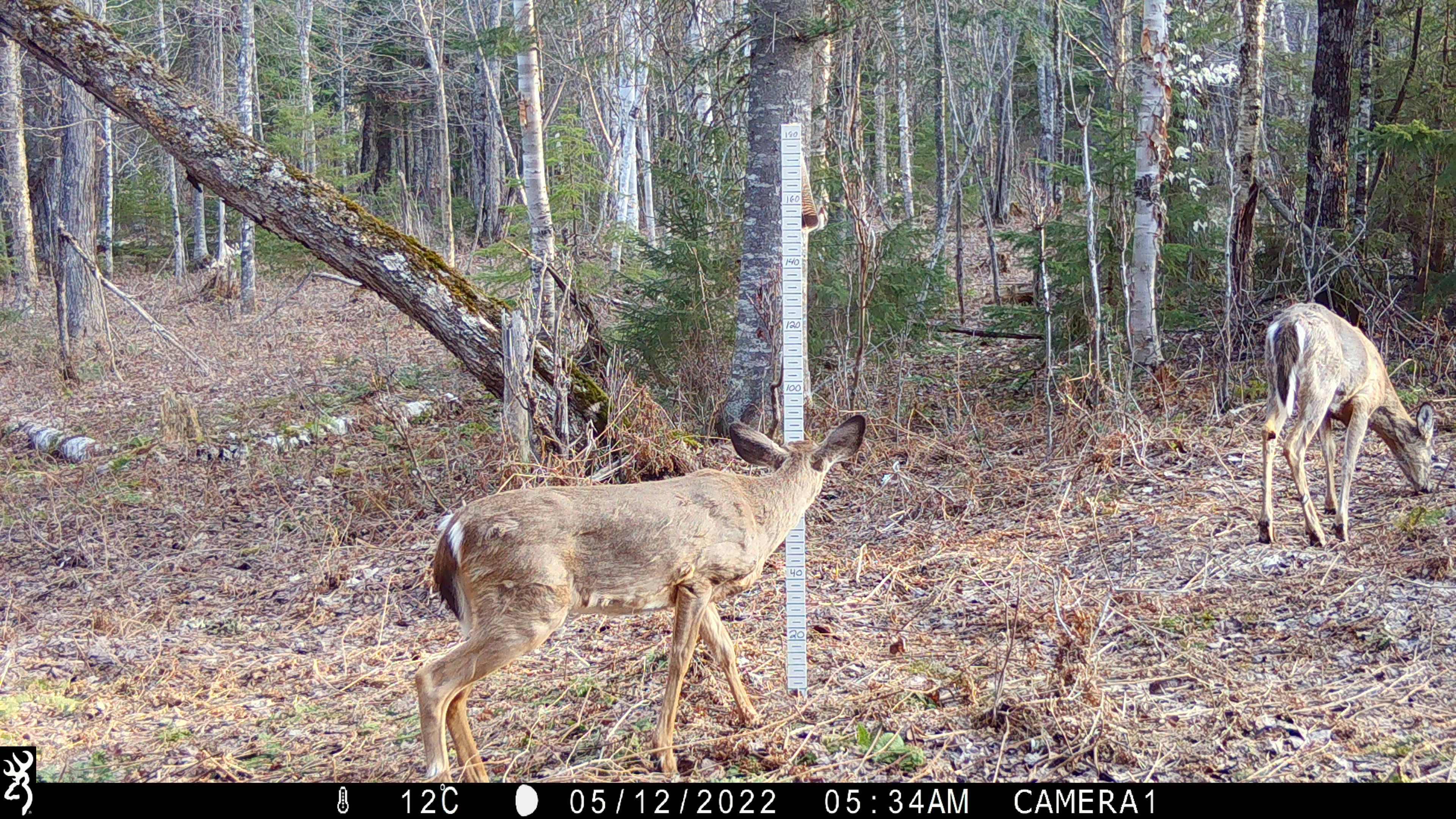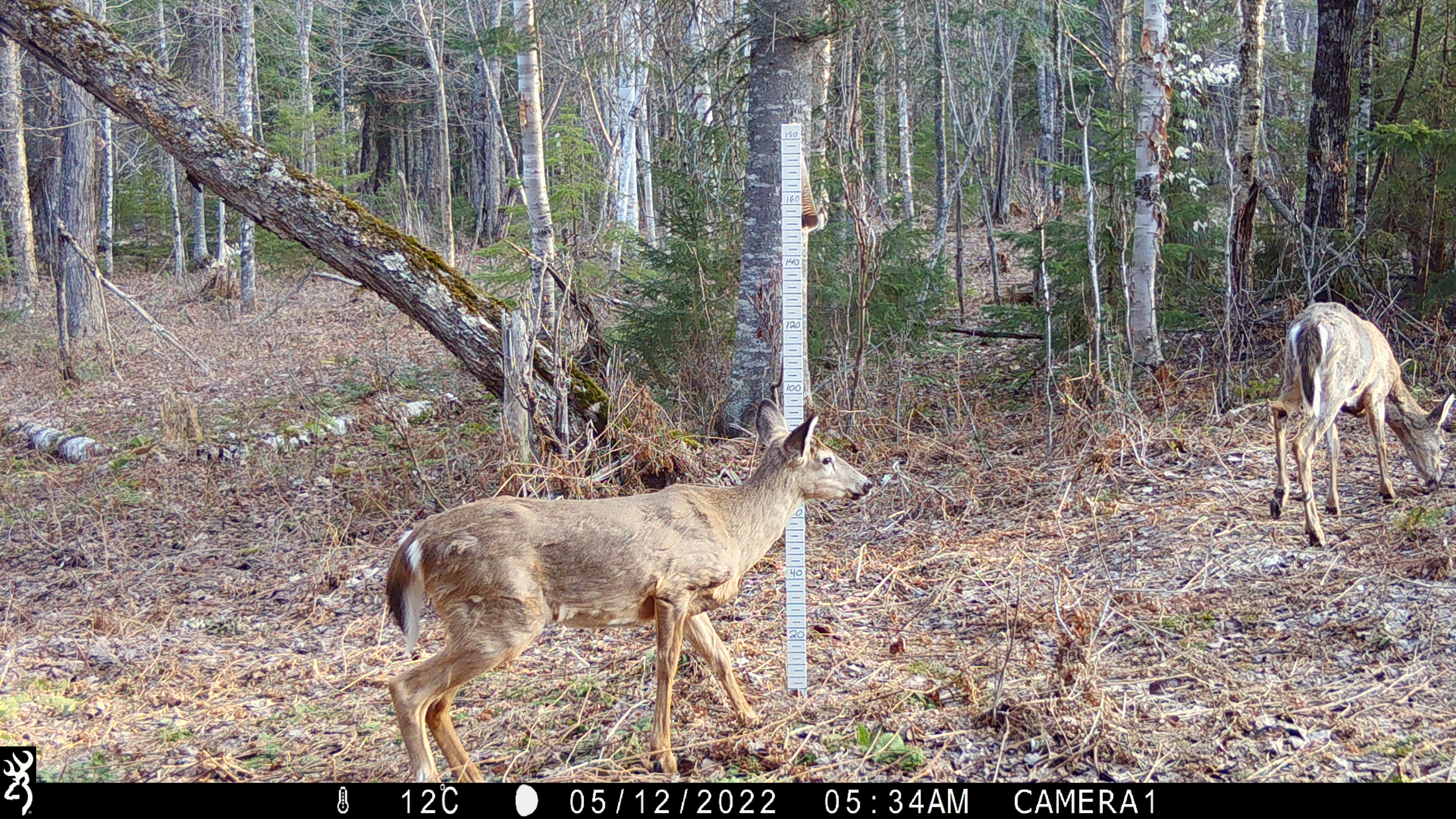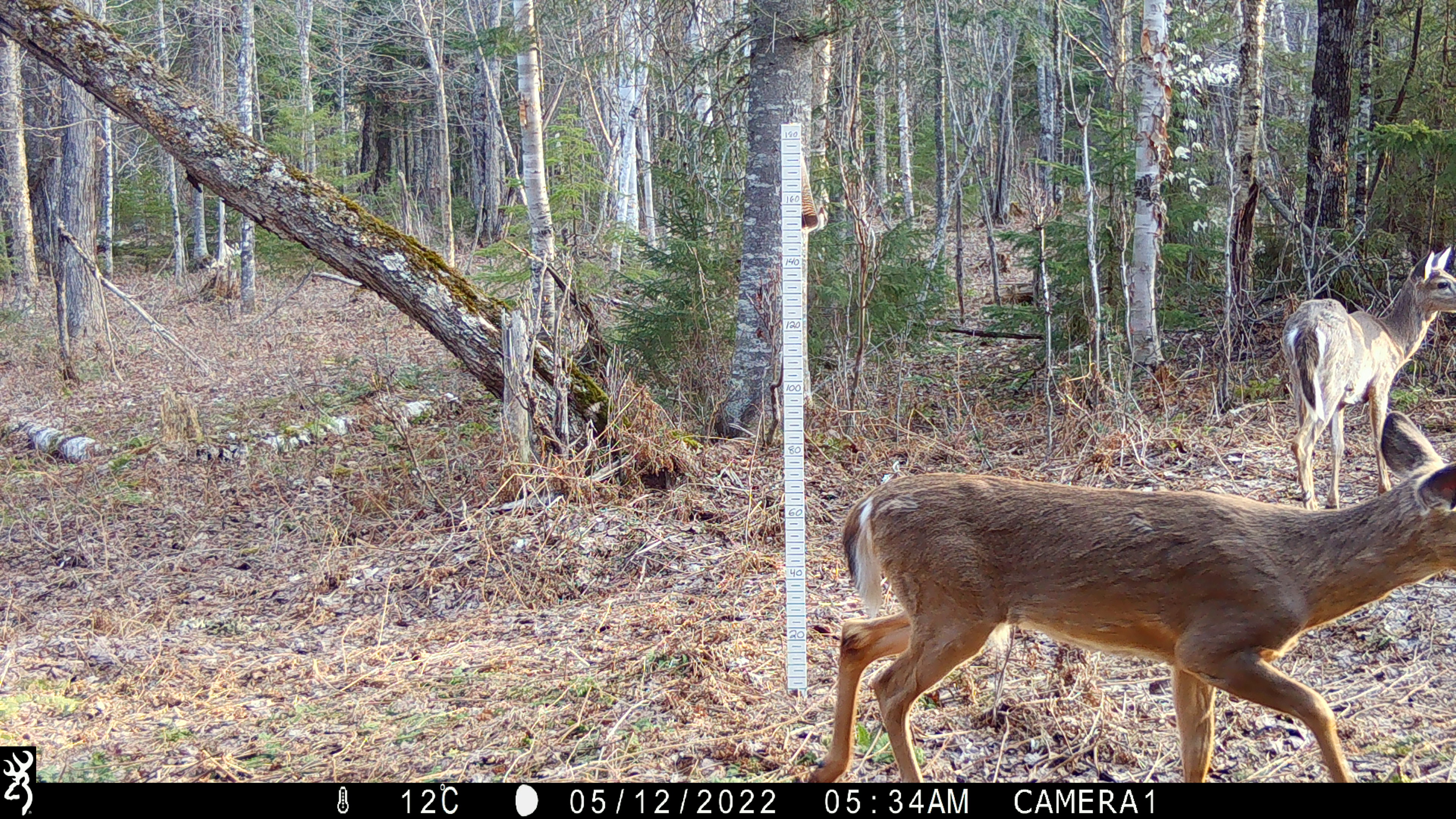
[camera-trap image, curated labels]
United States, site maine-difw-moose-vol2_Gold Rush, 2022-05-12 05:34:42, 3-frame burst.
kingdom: Animalia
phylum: Chordata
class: Mammalia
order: Artiodactyla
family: Cervidae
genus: Odocoileus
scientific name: Odocoileus virginianus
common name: white-tailed deer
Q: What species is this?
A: White-tailed deer (Odocoileus virginianus).